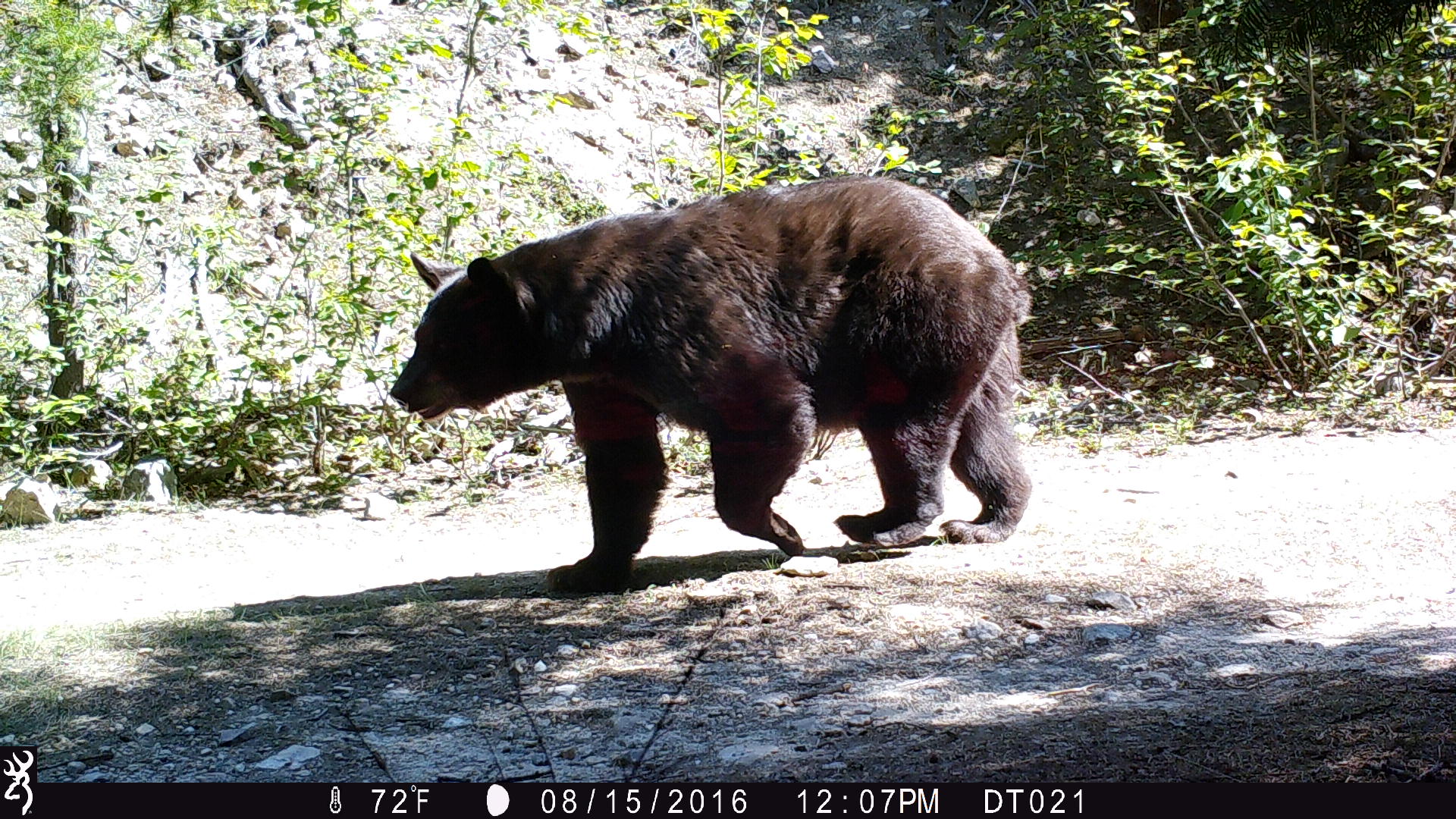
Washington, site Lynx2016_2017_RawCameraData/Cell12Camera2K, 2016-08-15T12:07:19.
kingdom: Animalia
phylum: Chordata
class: Mammalia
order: Carnivora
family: Ursidae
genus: Ursus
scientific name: Ursus americanus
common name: american black bear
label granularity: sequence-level